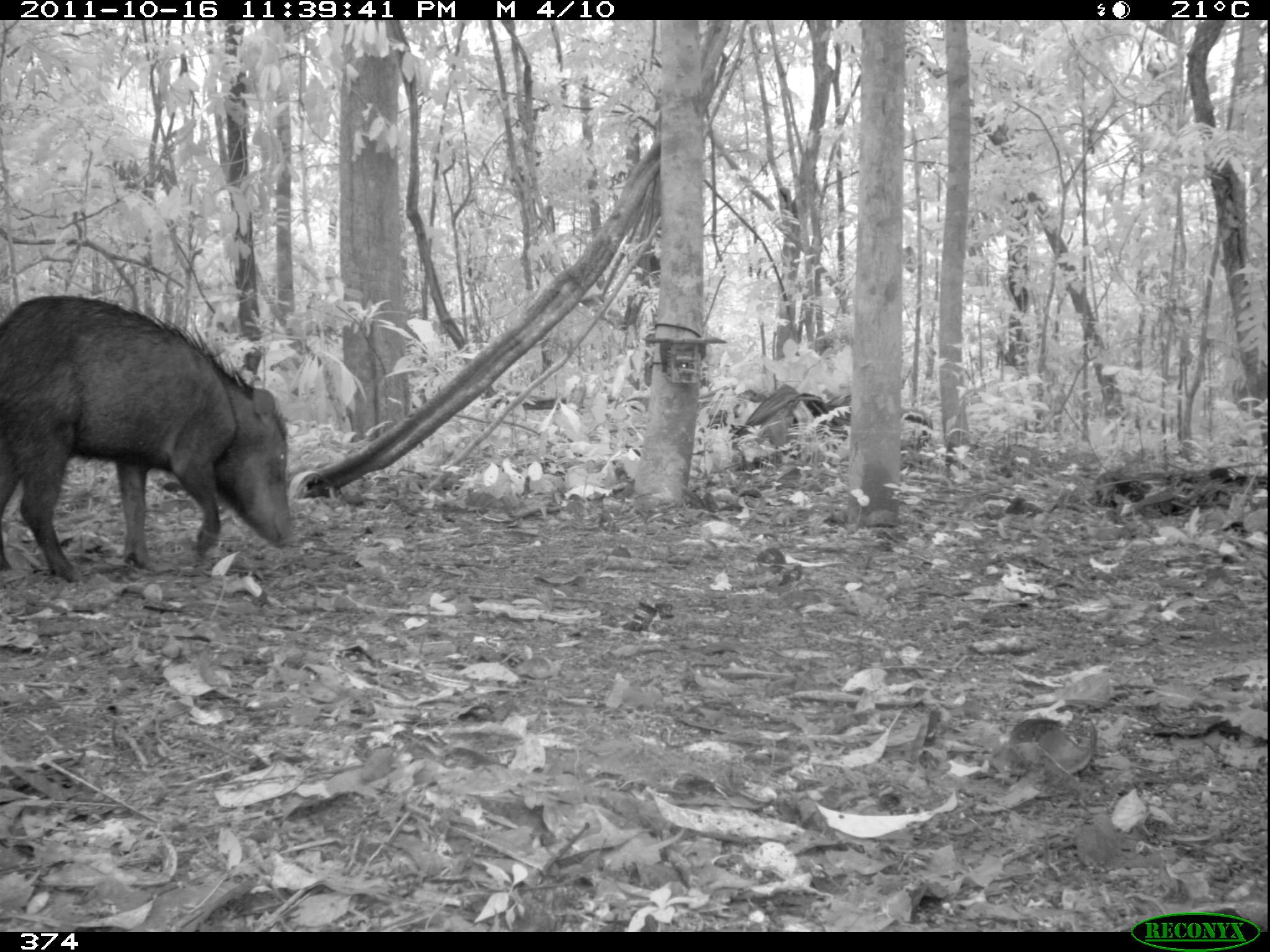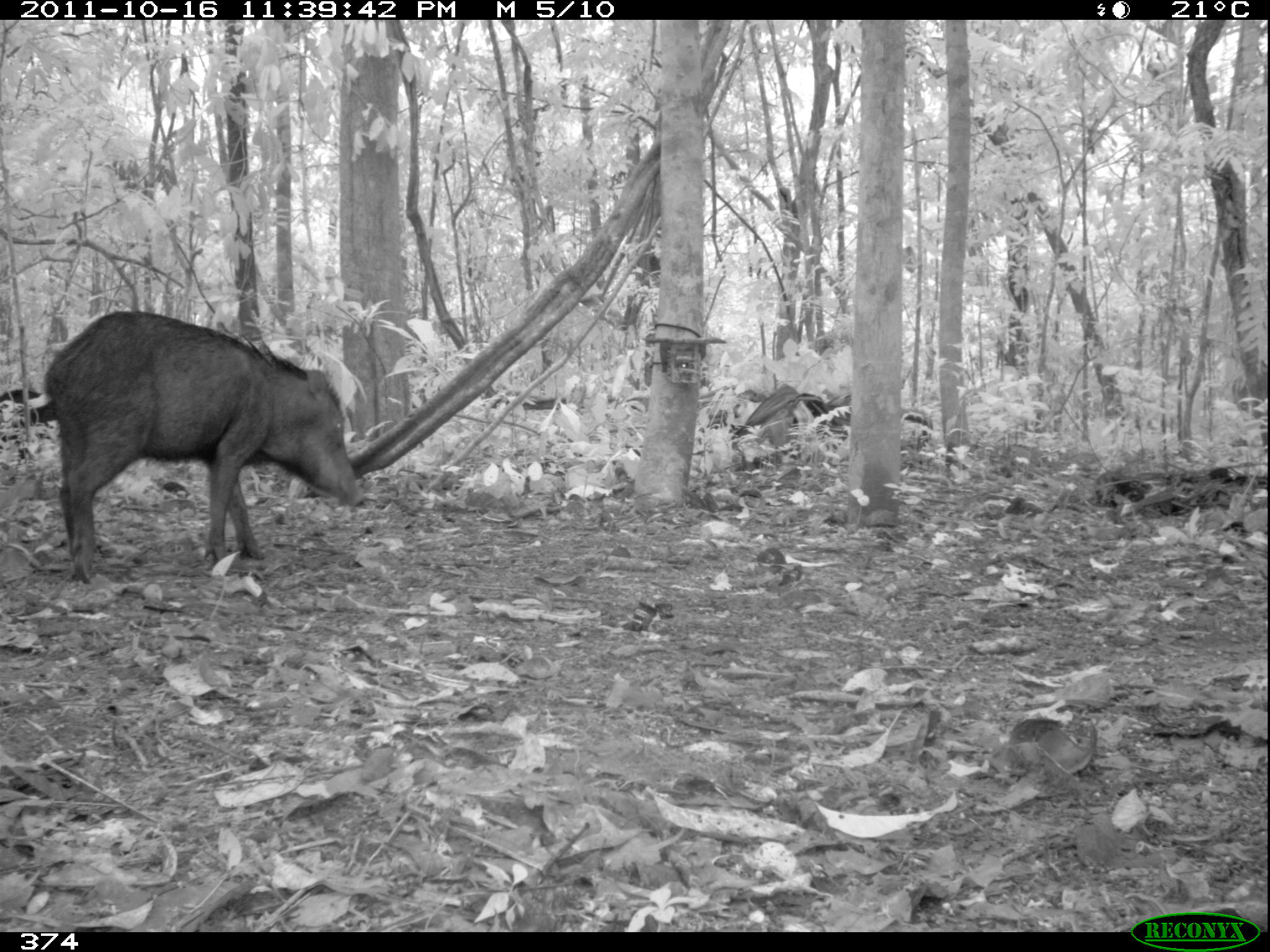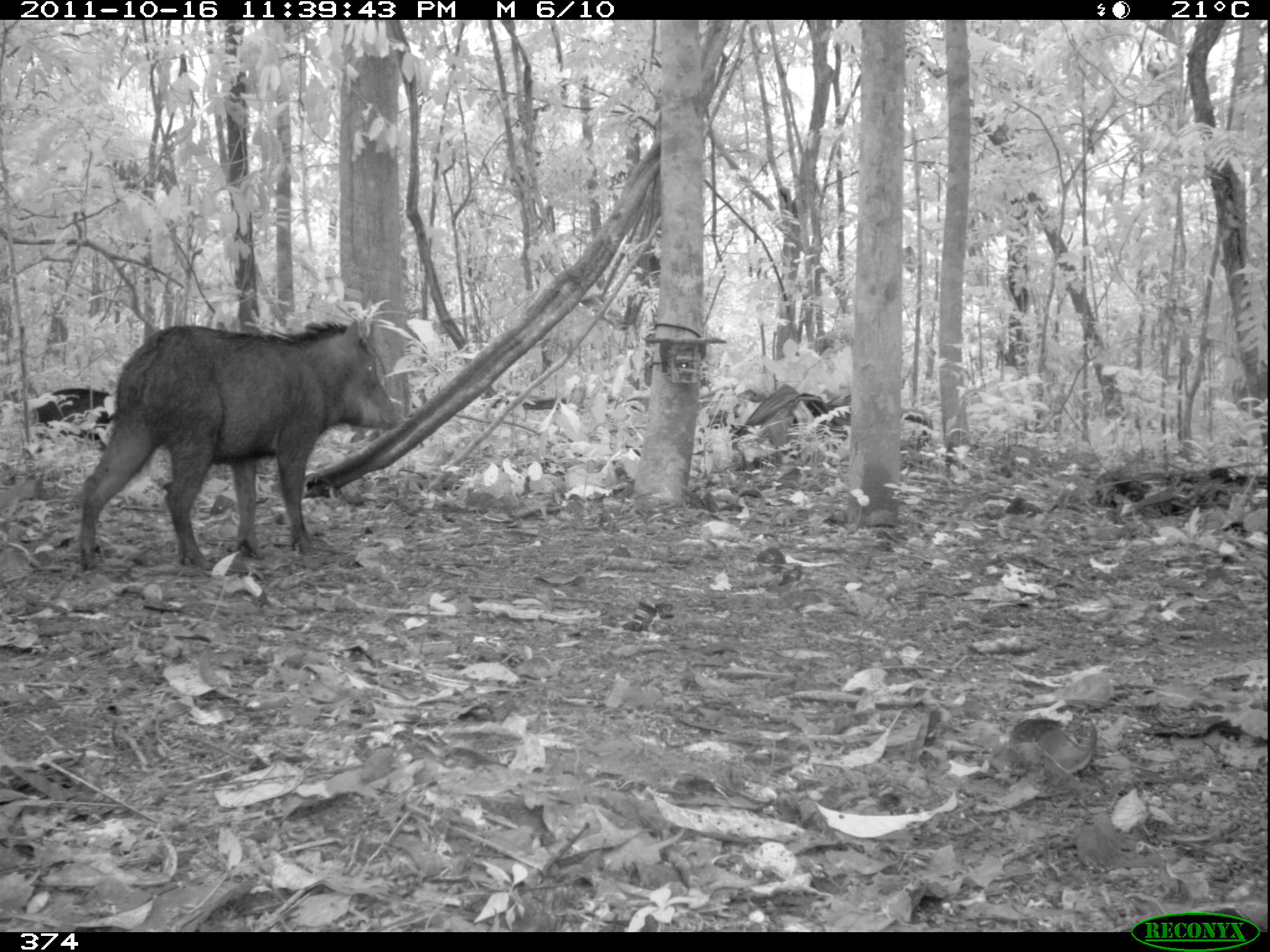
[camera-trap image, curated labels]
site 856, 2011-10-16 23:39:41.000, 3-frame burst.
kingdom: Animalia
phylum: Chordata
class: Mammalia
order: Artiodactyla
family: Tayassuidae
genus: Tayassu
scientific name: Tayassu pecari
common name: white-lipped peccary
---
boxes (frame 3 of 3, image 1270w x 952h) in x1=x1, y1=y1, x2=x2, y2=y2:
tayassu pecari: x1=74, y1=315, x2=396, y2=566; x1=33, y1=386, x2=117, y2=440